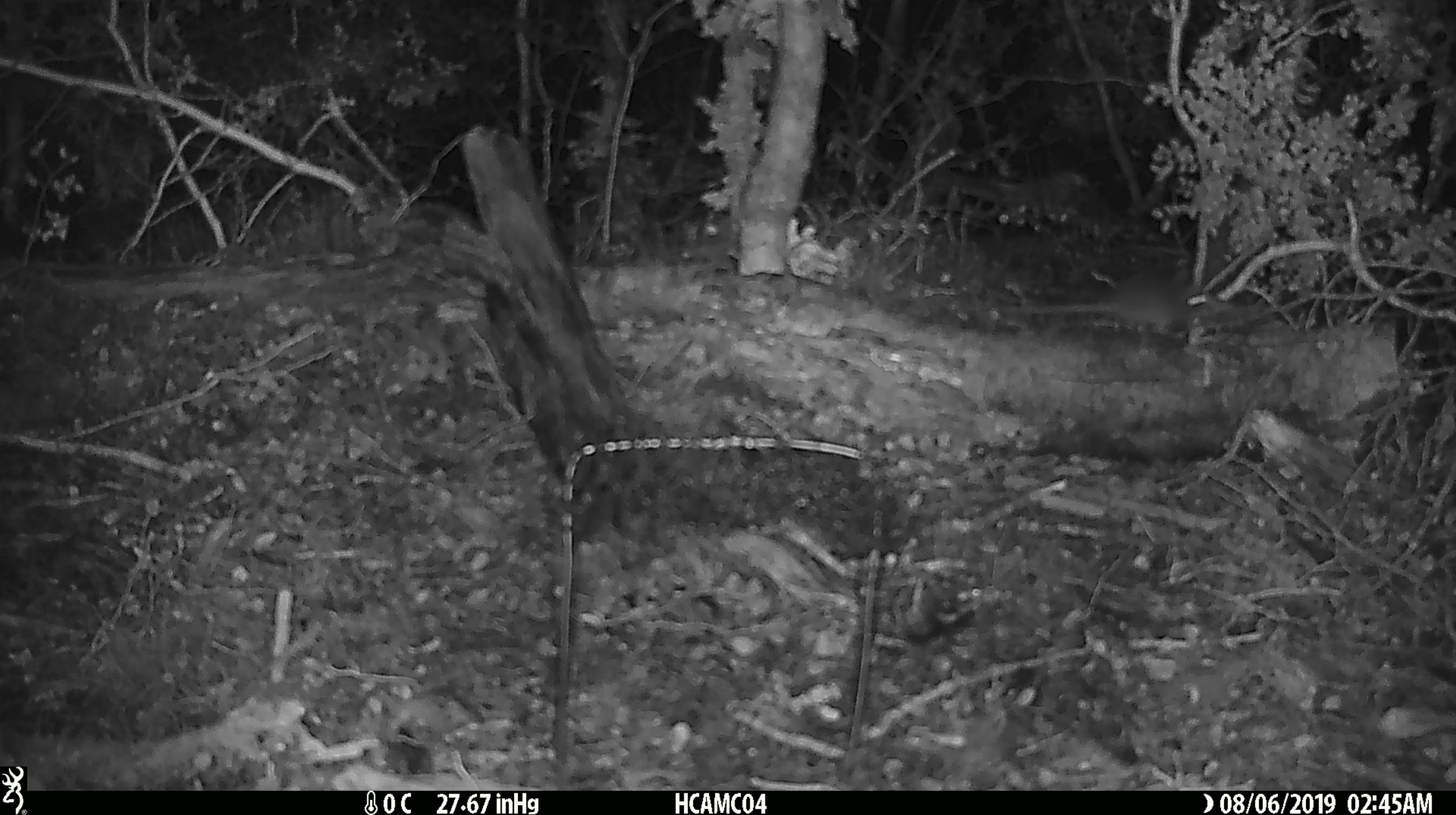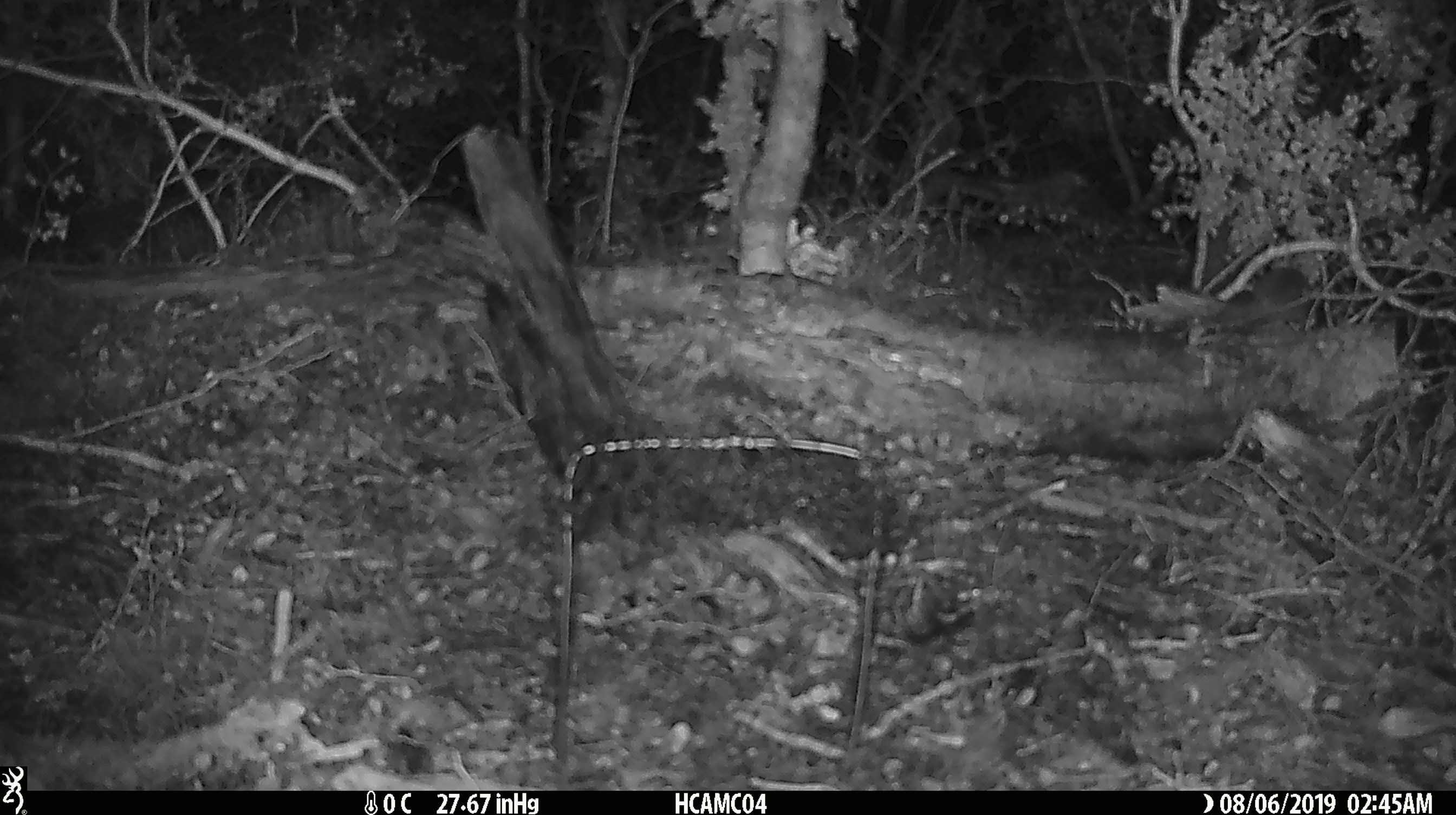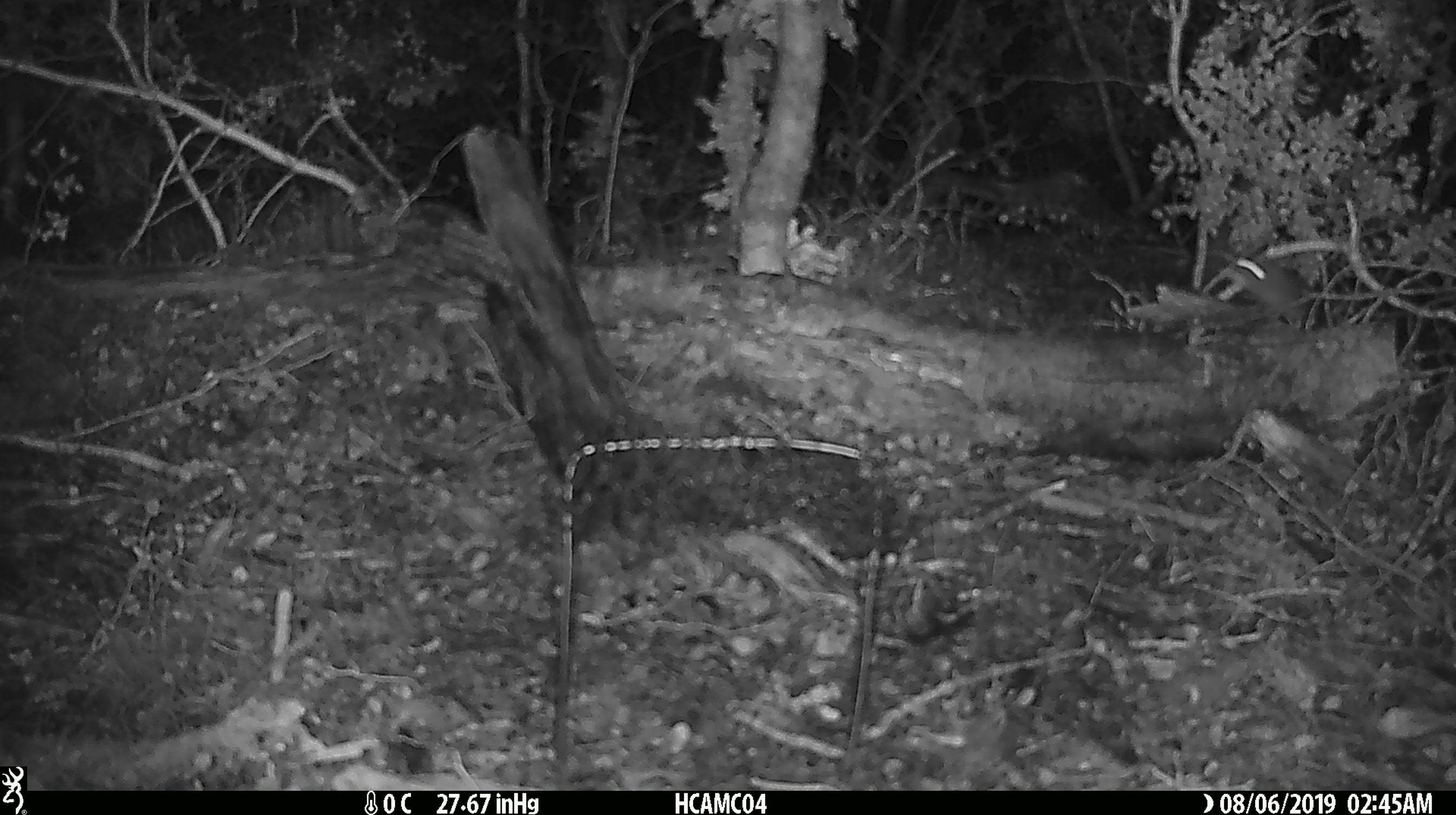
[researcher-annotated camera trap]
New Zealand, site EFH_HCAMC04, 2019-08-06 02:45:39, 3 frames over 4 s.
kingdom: Animalia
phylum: Chordata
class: Mammalia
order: Rodentia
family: Muridae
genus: Mus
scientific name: Mus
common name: mouse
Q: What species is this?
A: Mouse (Mus).